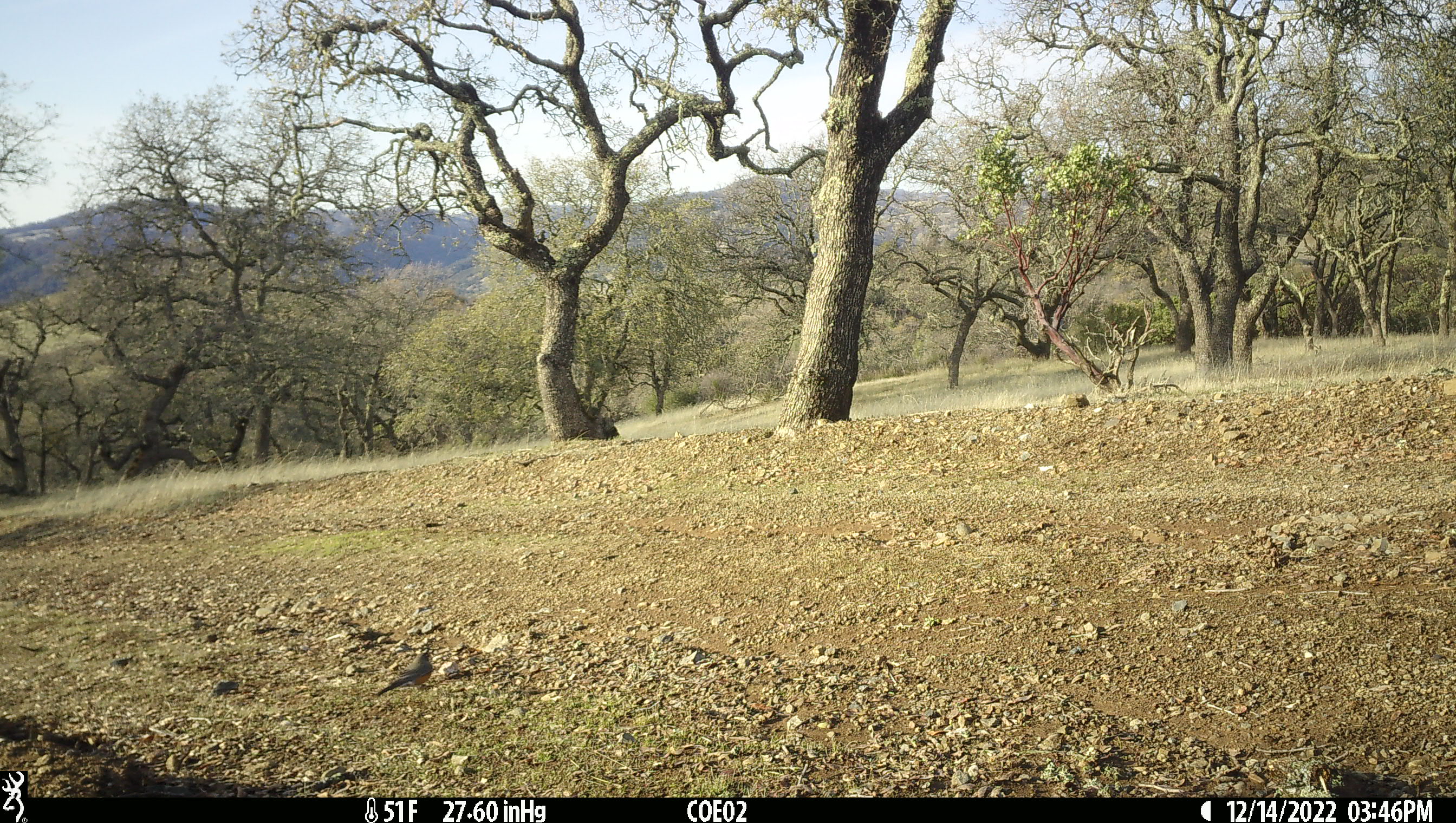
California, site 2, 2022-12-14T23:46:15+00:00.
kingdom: Animalia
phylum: Chordata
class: Aves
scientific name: Aves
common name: bird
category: unknown bird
Unknown bird (bird) (Aves).